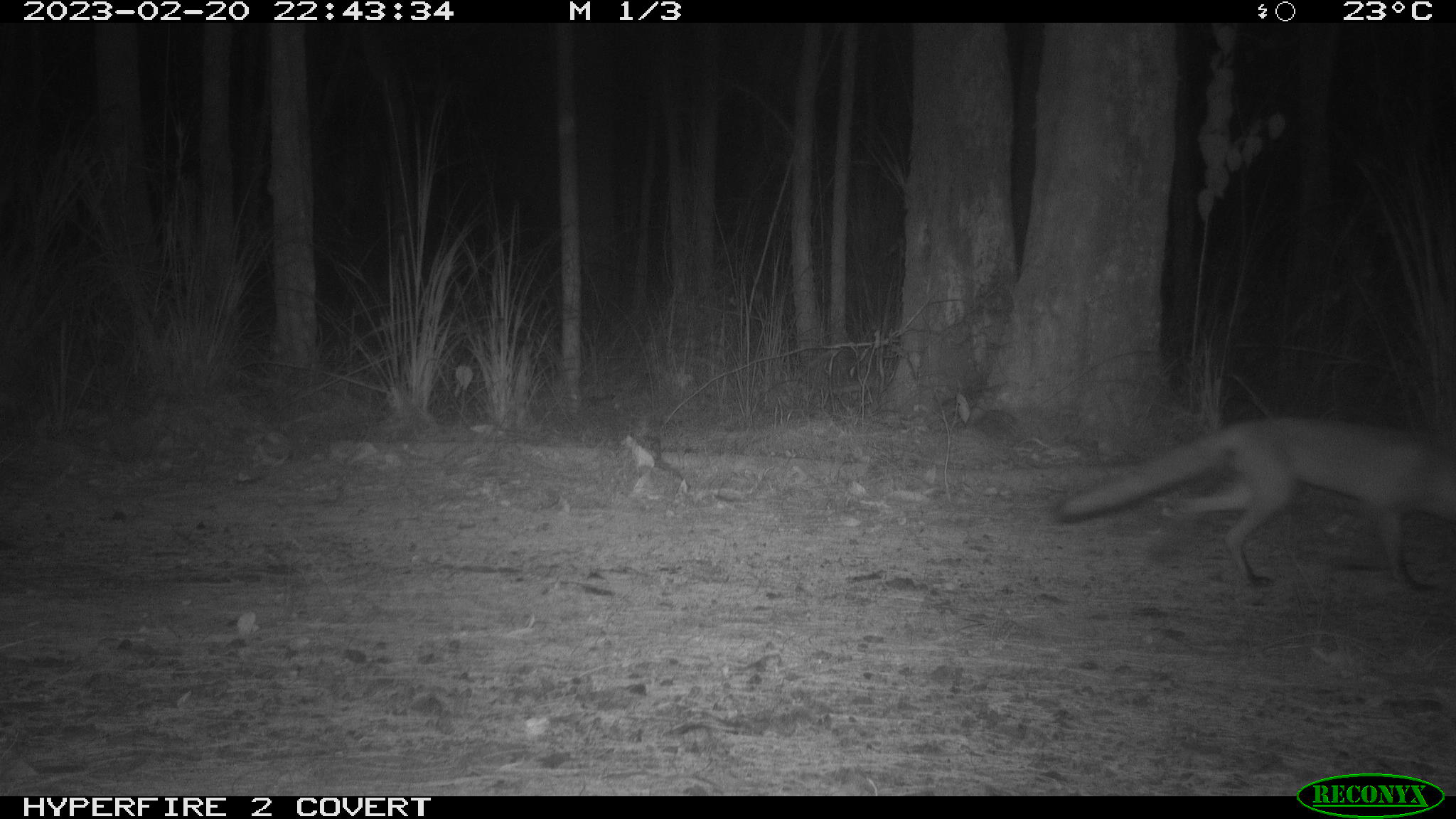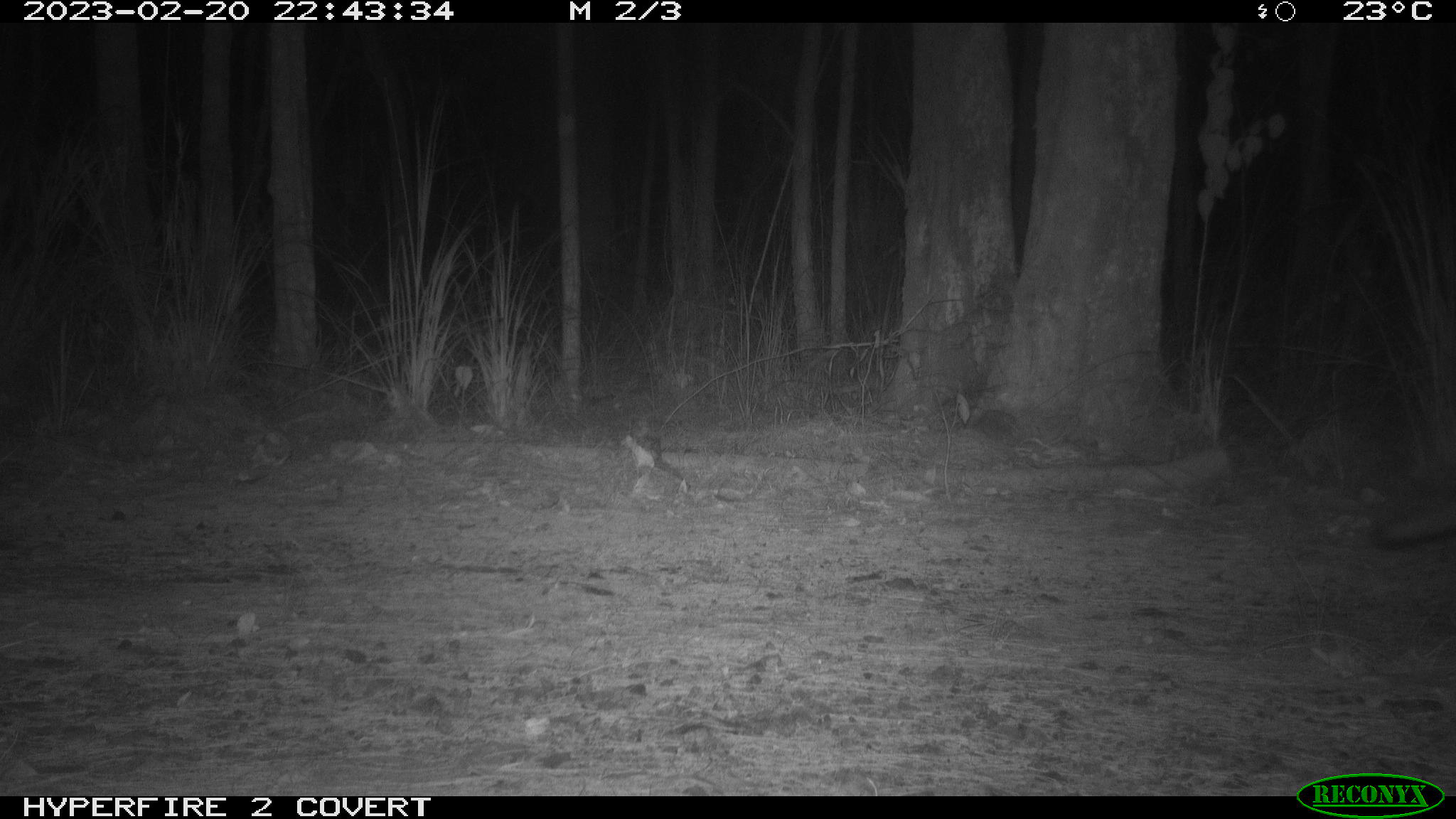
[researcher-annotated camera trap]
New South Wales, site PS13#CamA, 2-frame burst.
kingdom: Animalia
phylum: Chordata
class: Mammalia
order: Carnivora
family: Canidae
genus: Vulpes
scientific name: Vulpes vulpes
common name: red fox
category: fox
Fox (red fox) (Vulpes vulpes).